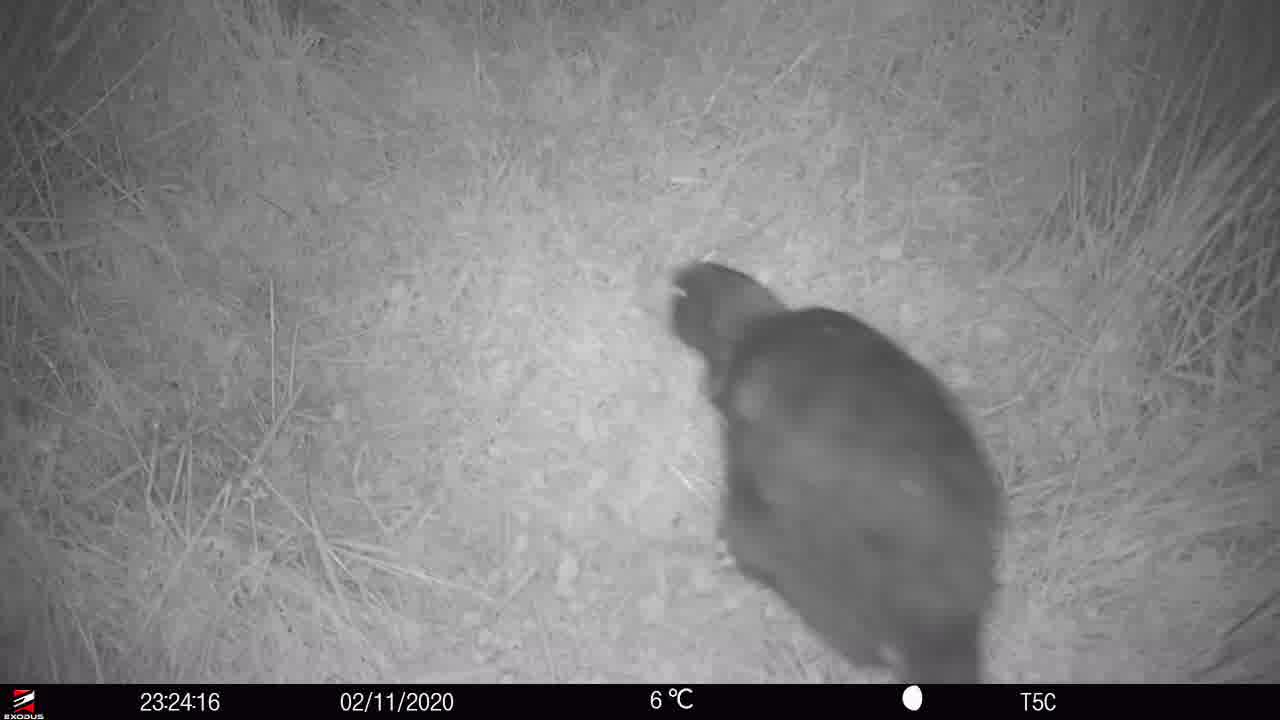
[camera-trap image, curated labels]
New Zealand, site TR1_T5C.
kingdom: Animalia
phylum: Chordata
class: Aves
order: Gruiformes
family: Rallidae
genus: Porphyrio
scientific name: Porphyrio mantelli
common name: takahe